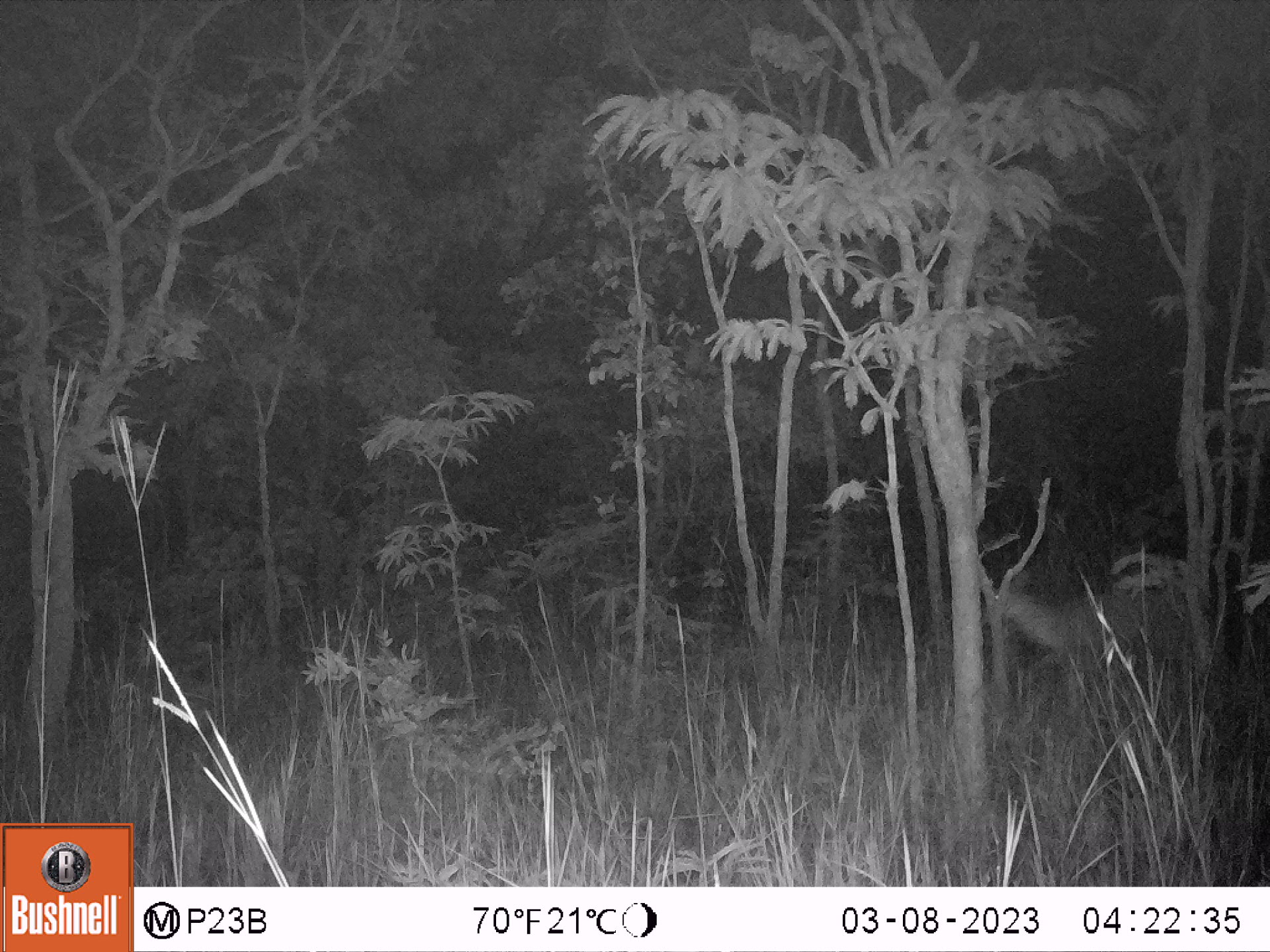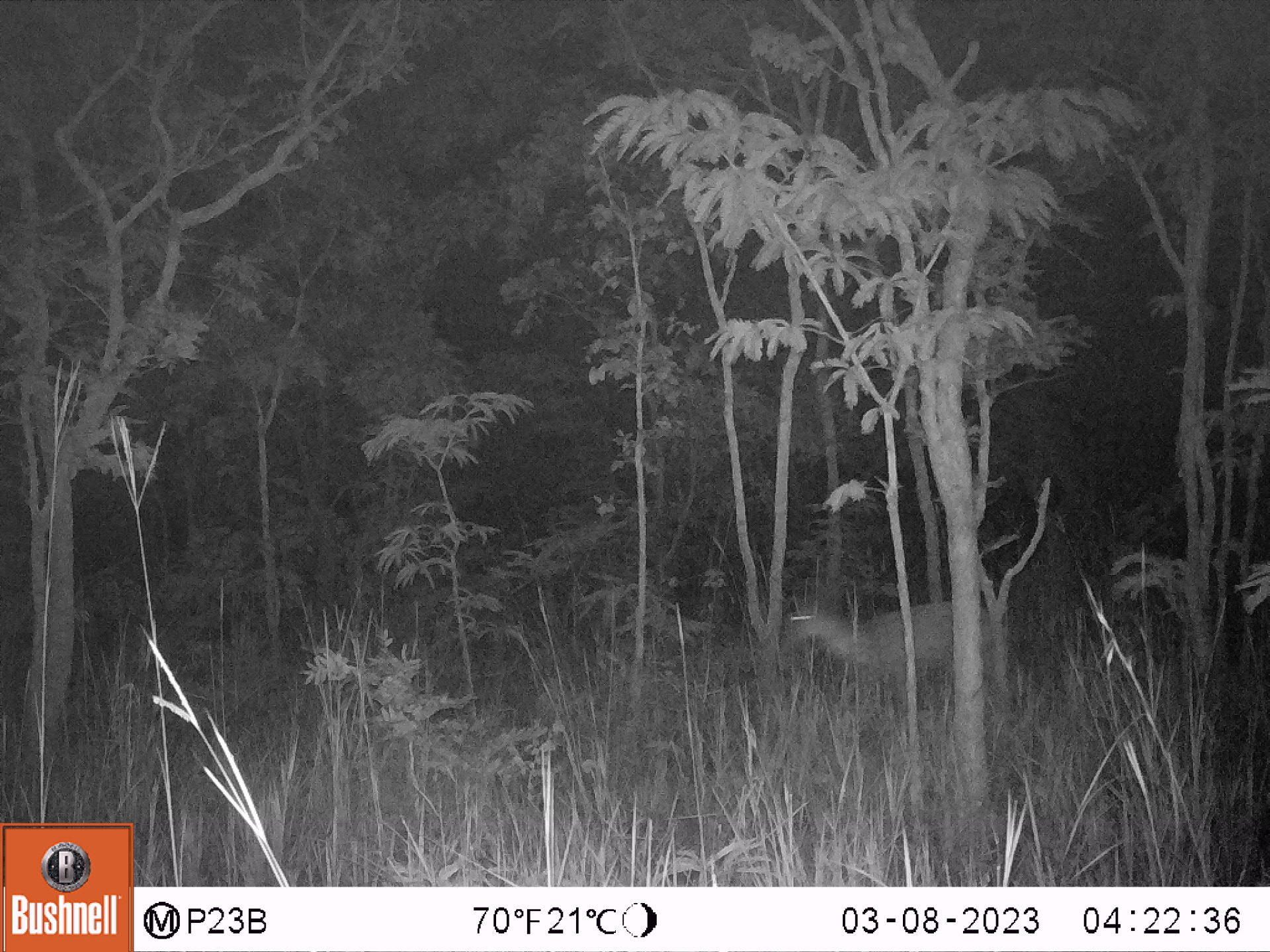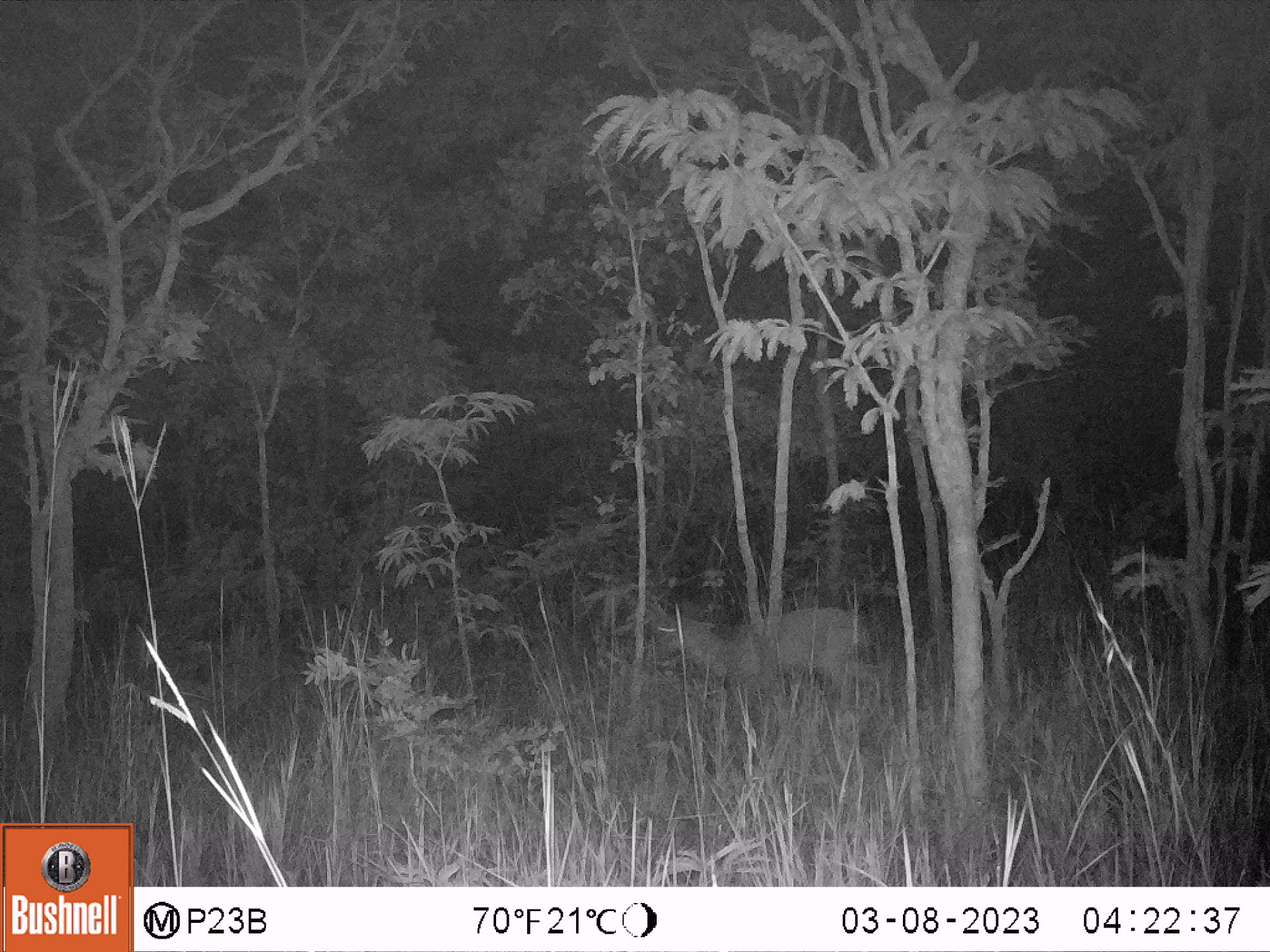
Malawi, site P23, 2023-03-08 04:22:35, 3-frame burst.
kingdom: Animalia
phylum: Chordata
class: Mammalia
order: Artiodactyla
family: Bovidae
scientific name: Antilopinae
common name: small antelope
Small antelope (Antilopinae), count 1.